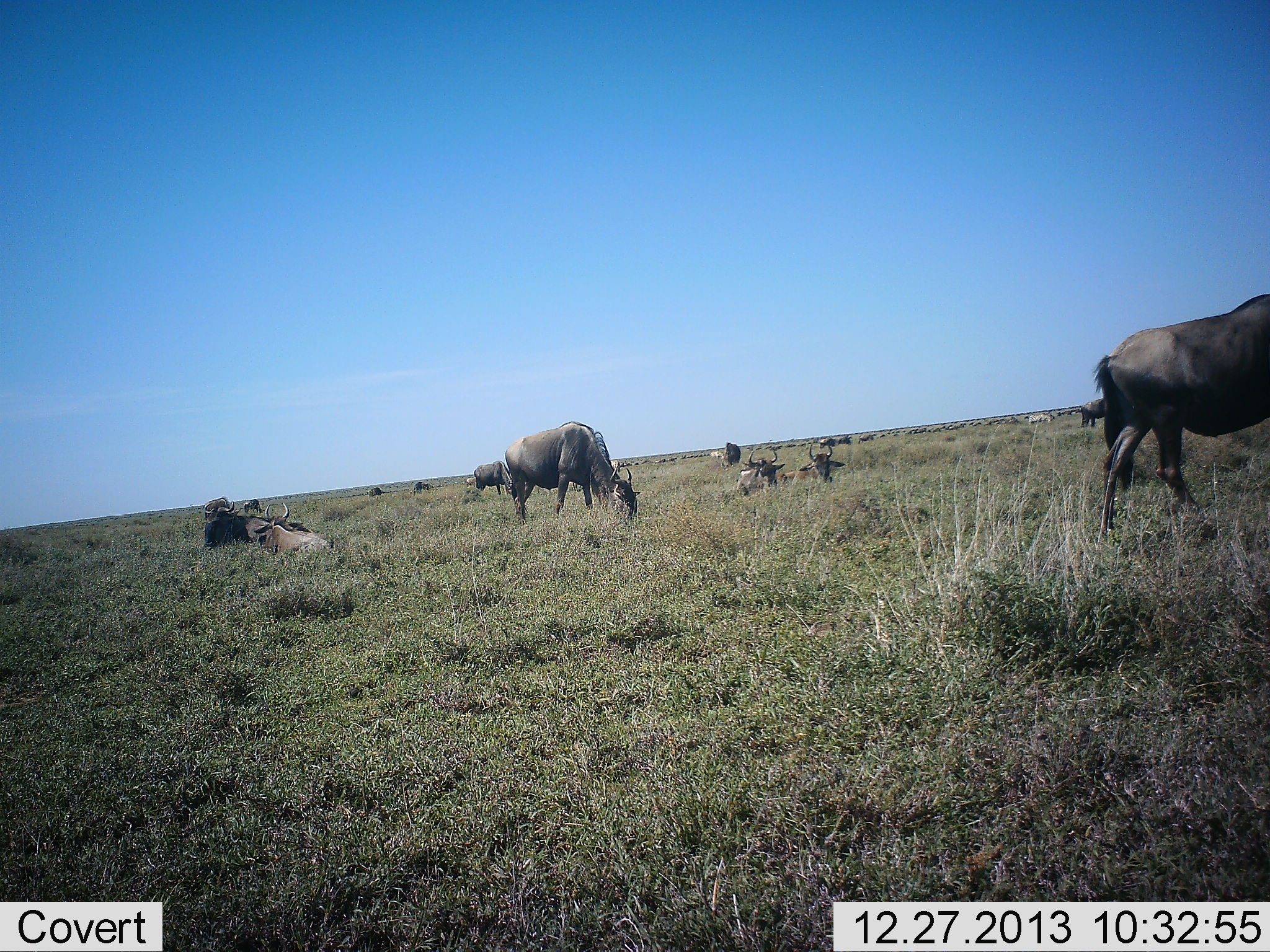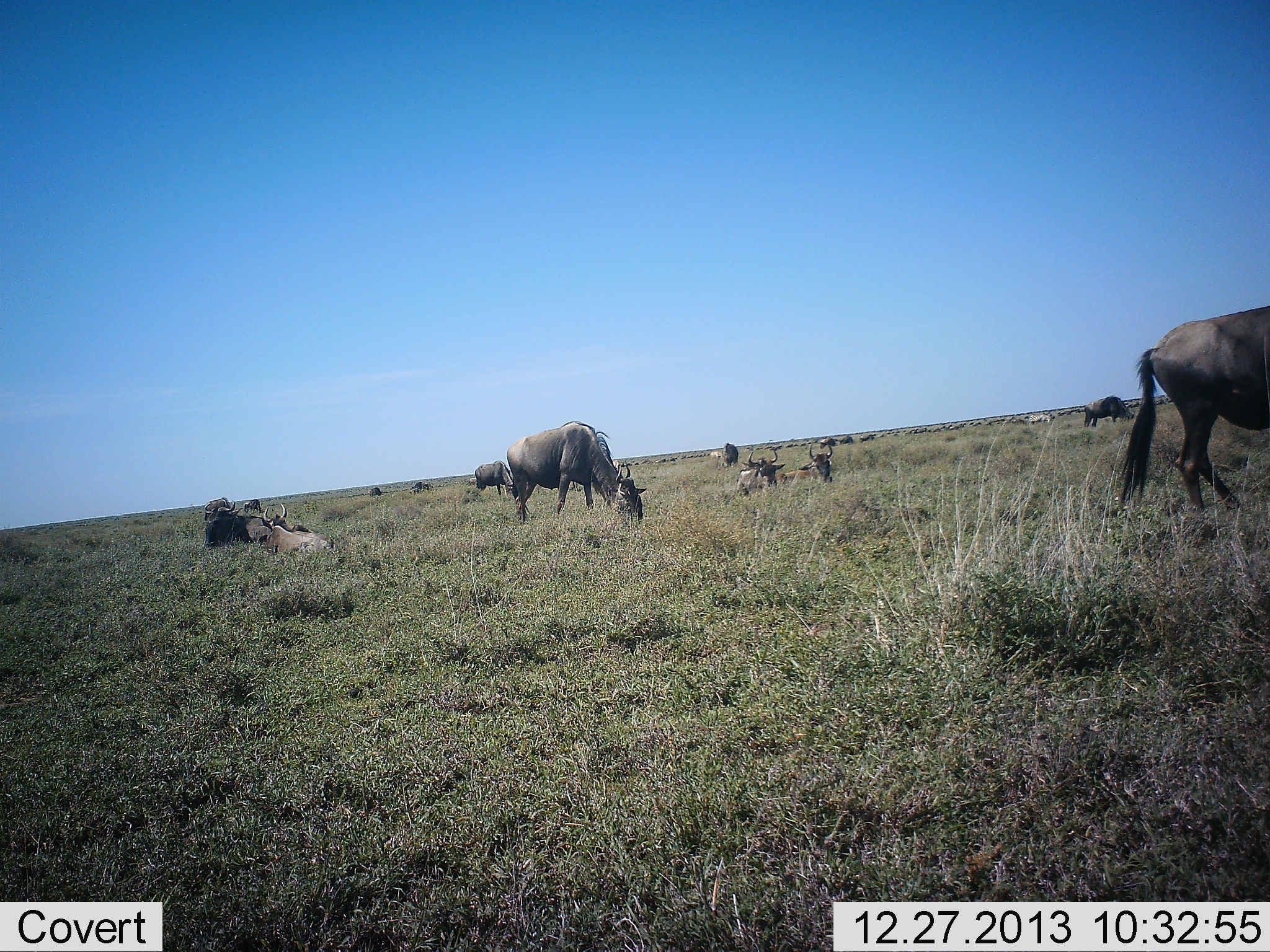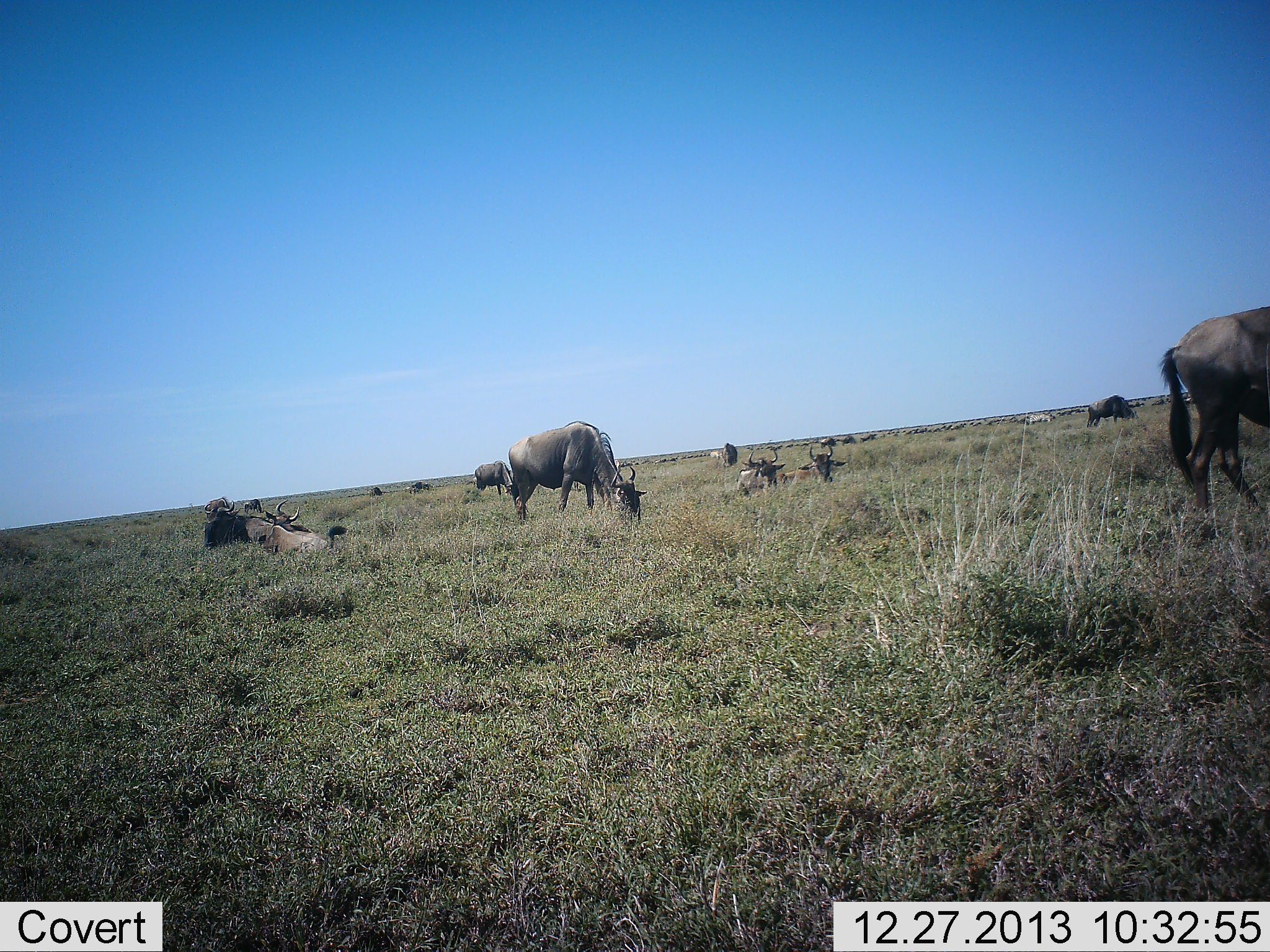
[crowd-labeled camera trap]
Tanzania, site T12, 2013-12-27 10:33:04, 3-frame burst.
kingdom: Animalia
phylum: Chordata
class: Mammalia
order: Artiodactyla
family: Bovidae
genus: Connochaetes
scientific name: Connochaetes taurinus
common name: blue wildebeest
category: wildebeest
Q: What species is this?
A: Wildebeest (blue wildebeest) (Connochaetes taurinus).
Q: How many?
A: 11-50.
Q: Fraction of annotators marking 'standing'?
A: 50%.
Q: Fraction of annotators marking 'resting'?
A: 80%.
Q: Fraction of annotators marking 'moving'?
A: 10%.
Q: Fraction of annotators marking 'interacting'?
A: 10%.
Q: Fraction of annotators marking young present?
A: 0%.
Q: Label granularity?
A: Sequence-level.